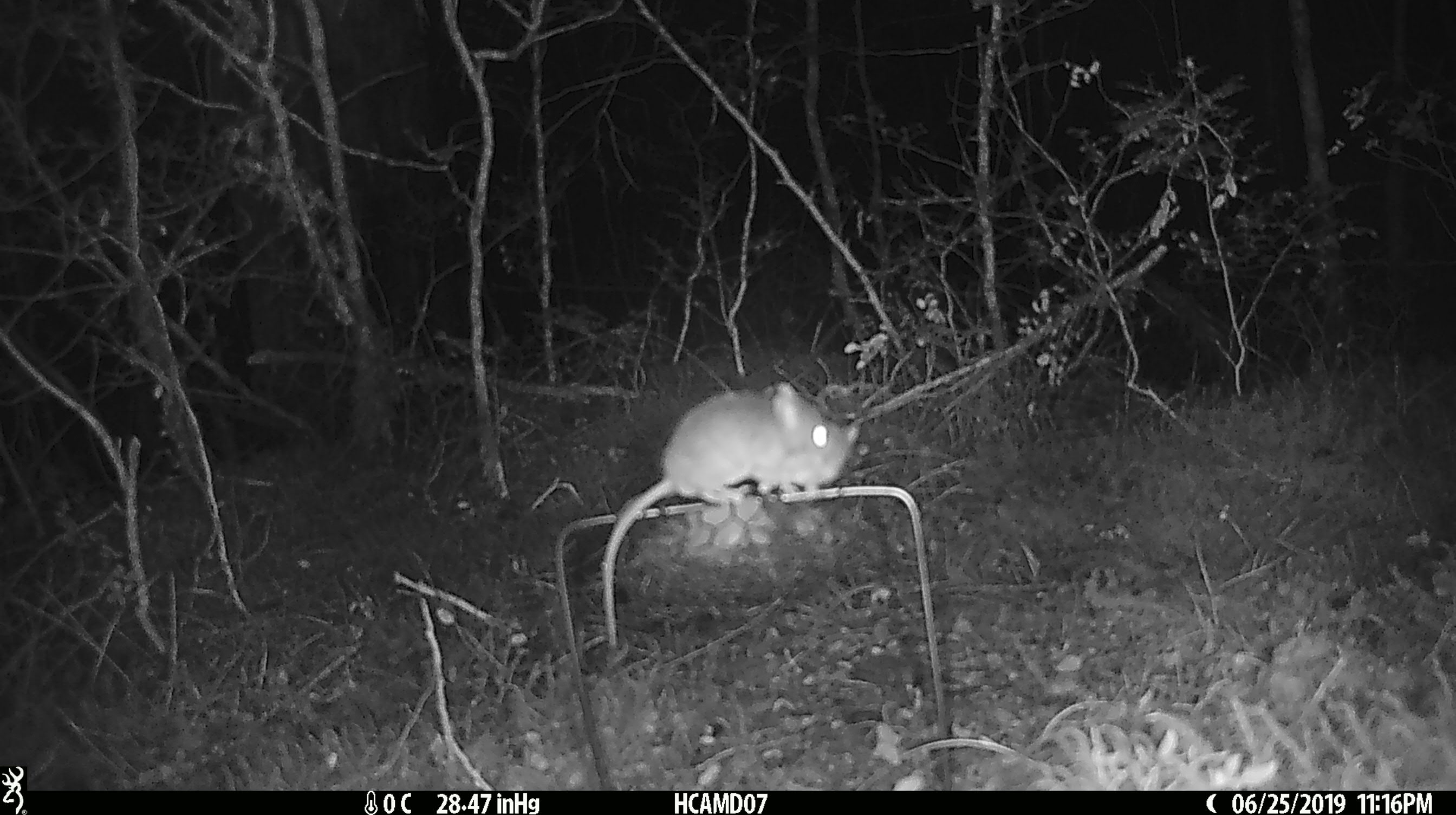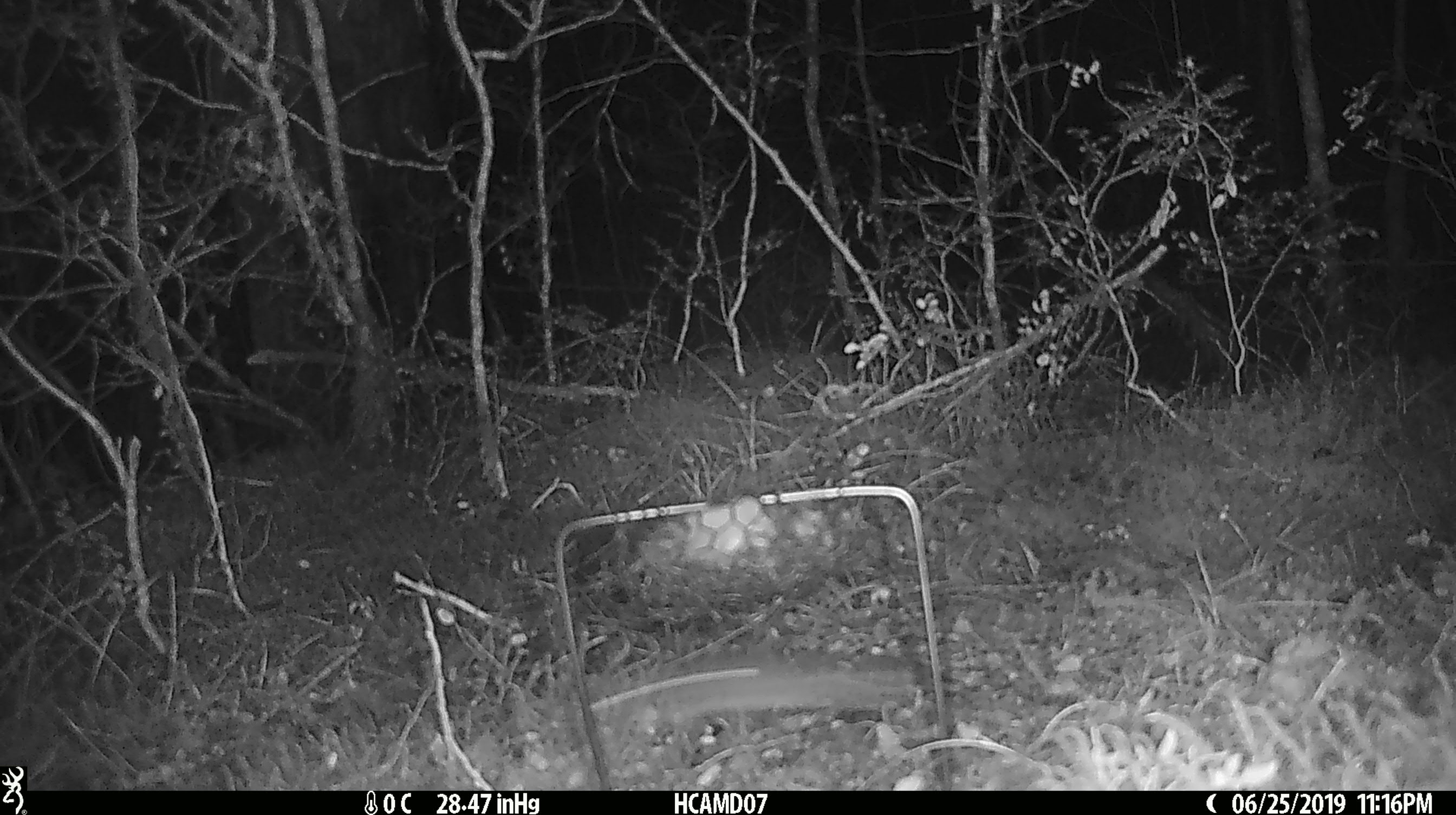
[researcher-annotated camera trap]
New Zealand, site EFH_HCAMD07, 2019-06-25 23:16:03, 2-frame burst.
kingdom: Animalia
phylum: Chordata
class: Mammalia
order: Rodentia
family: Muridae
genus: Mus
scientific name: Mus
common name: mouse